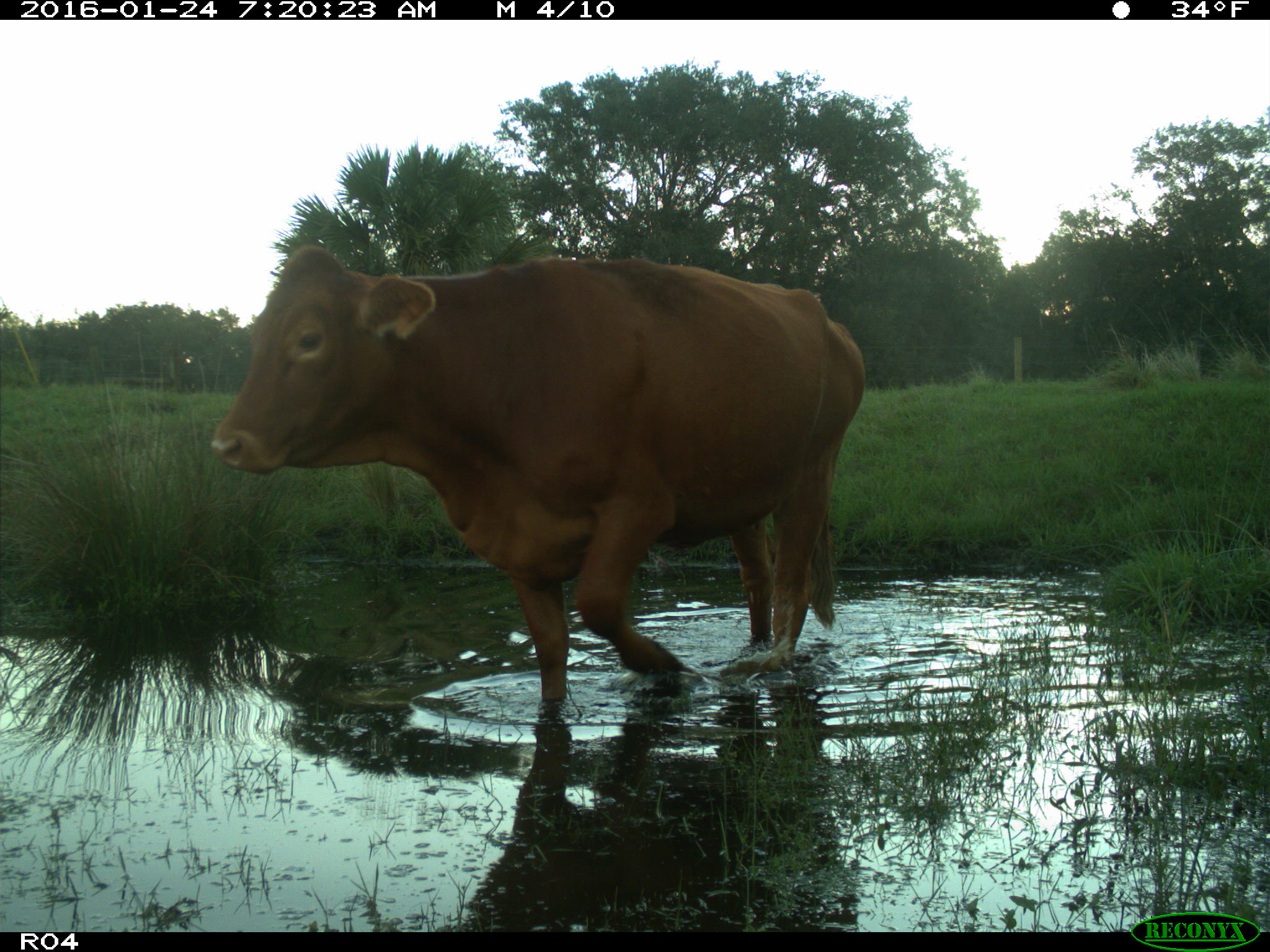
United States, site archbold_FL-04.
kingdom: Animalia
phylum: Chordata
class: Mammalia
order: Artiodactyla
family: Bovidae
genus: Bos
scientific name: Bos taurus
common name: domestic cow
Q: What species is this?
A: Bos taurus (domestic cow).